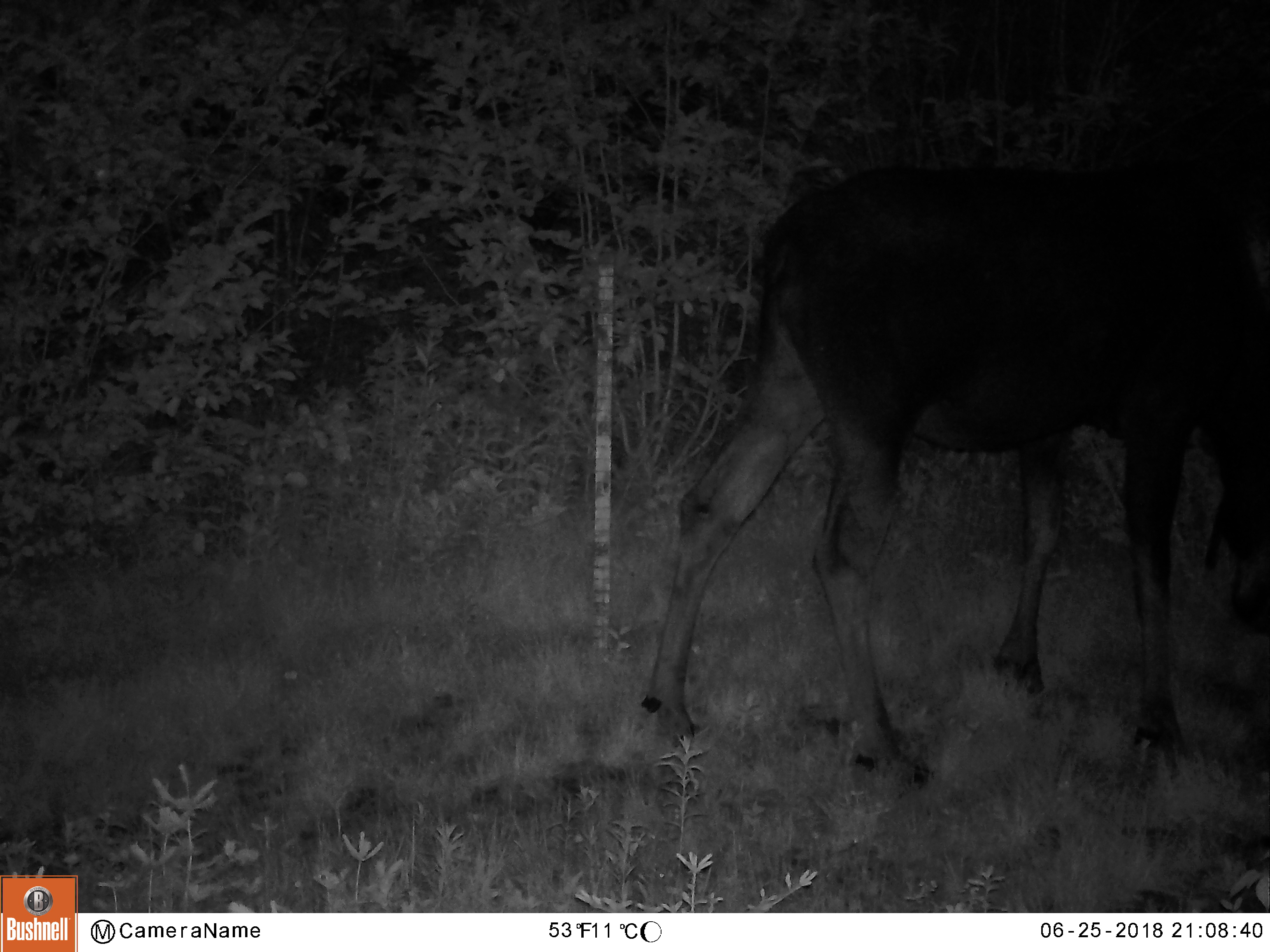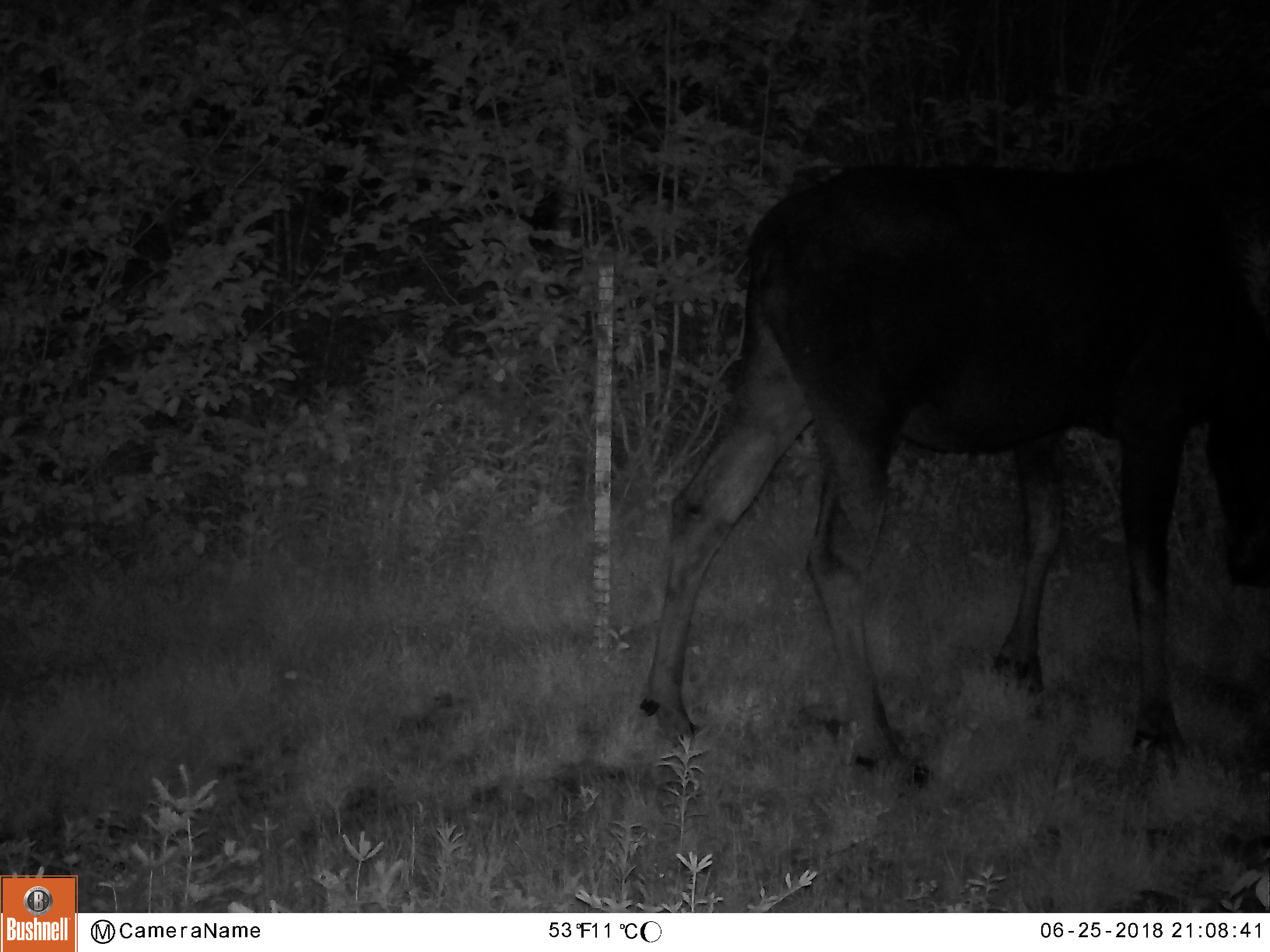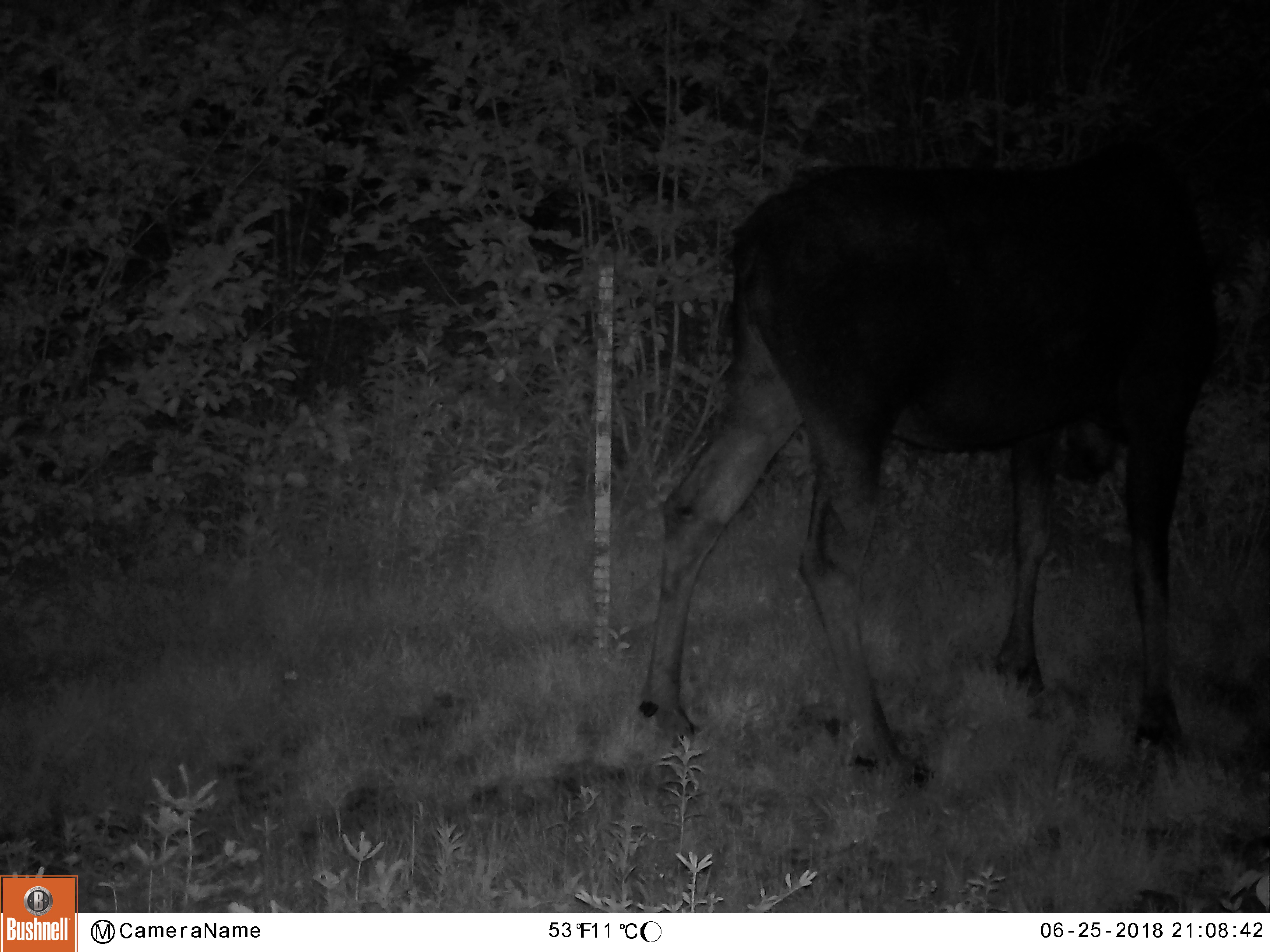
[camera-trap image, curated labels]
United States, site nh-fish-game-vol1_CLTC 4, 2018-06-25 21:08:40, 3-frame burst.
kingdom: Animalia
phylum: Chordata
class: Mammalia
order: Artiodactyla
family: Cervidae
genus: Alces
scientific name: Alces alces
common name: moose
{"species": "moose (Alces alces)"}